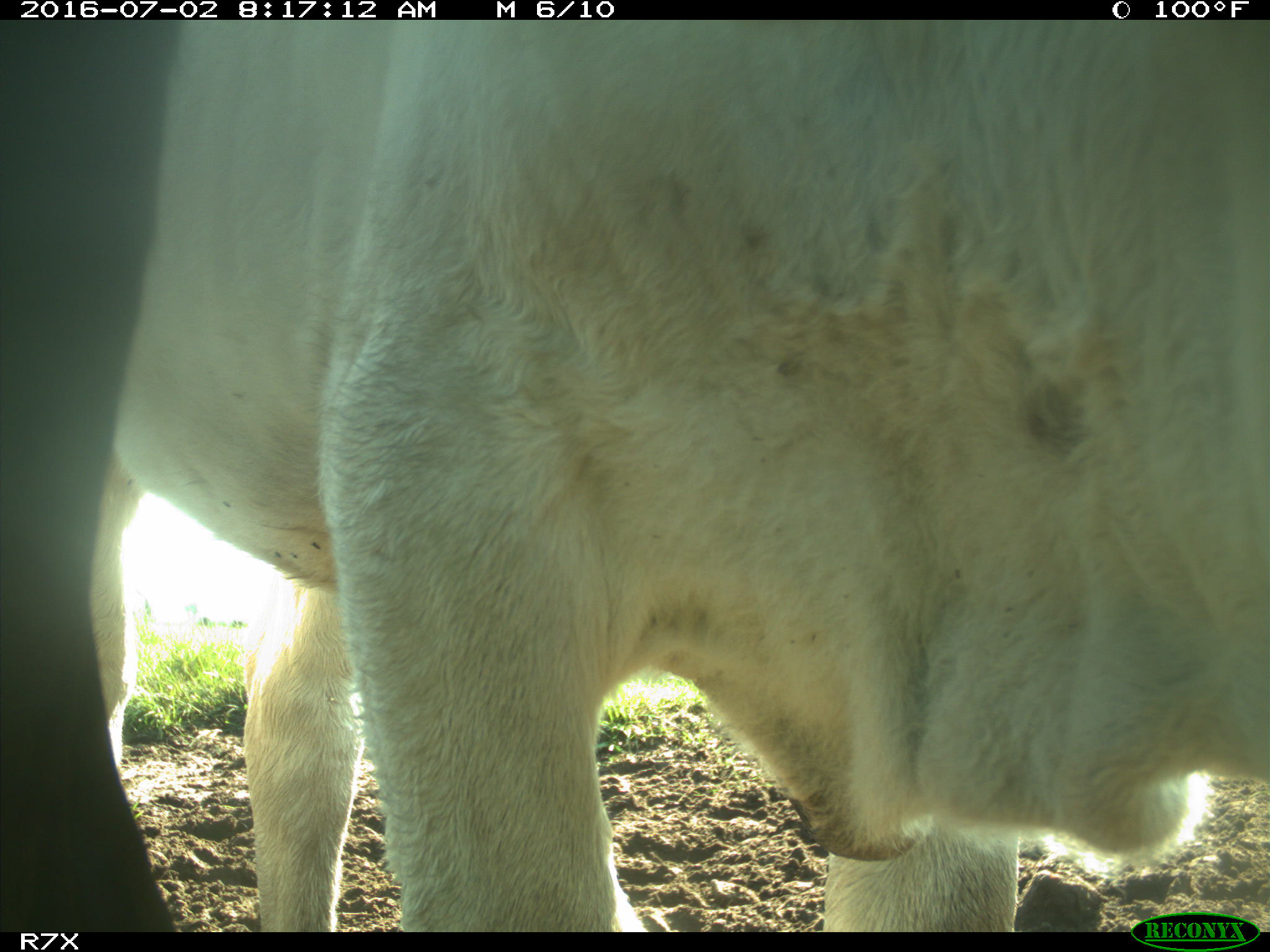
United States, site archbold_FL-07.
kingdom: Animalia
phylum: Chordata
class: Mammalia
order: Artiodactyla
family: Bovidae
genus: Bos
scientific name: Bos taurus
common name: domestic cow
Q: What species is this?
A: Bos taurus (domestic cow).